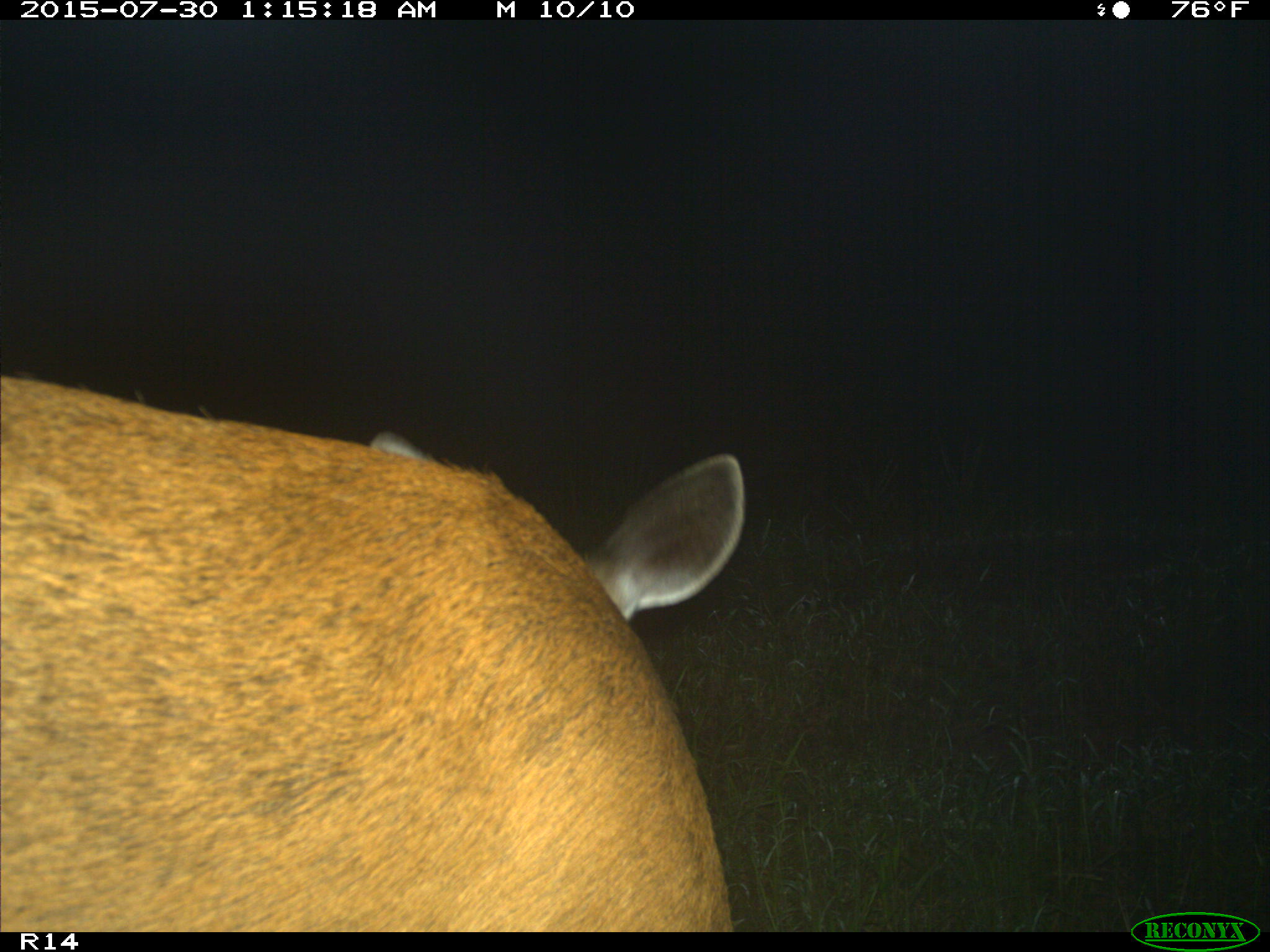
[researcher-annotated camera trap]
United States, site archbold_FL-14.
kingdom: Animalia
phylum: Chordata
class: Mammalia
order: Artiodactyla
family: Cervidae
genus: Odocoileus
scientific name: Odocoileus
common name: deer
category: unidentified deer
Unidentified deer (deer) (Odocoileus).